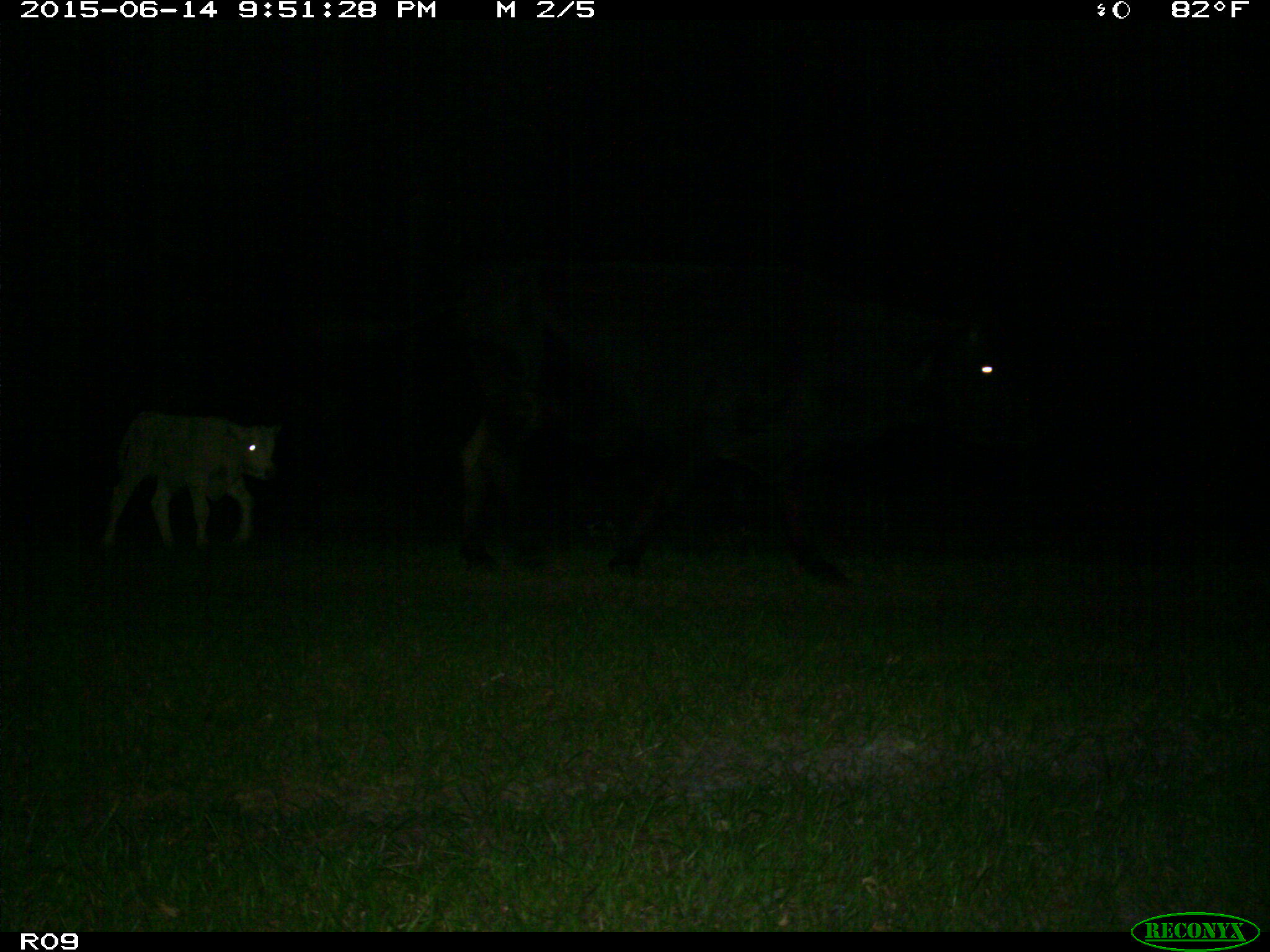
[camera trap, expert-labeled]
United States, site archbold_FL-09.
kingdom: Animalia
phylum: Chordata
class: Mammalia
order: Artiodactyla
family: Bovidae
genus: Bos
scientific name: Bos taurus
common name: domestic cow